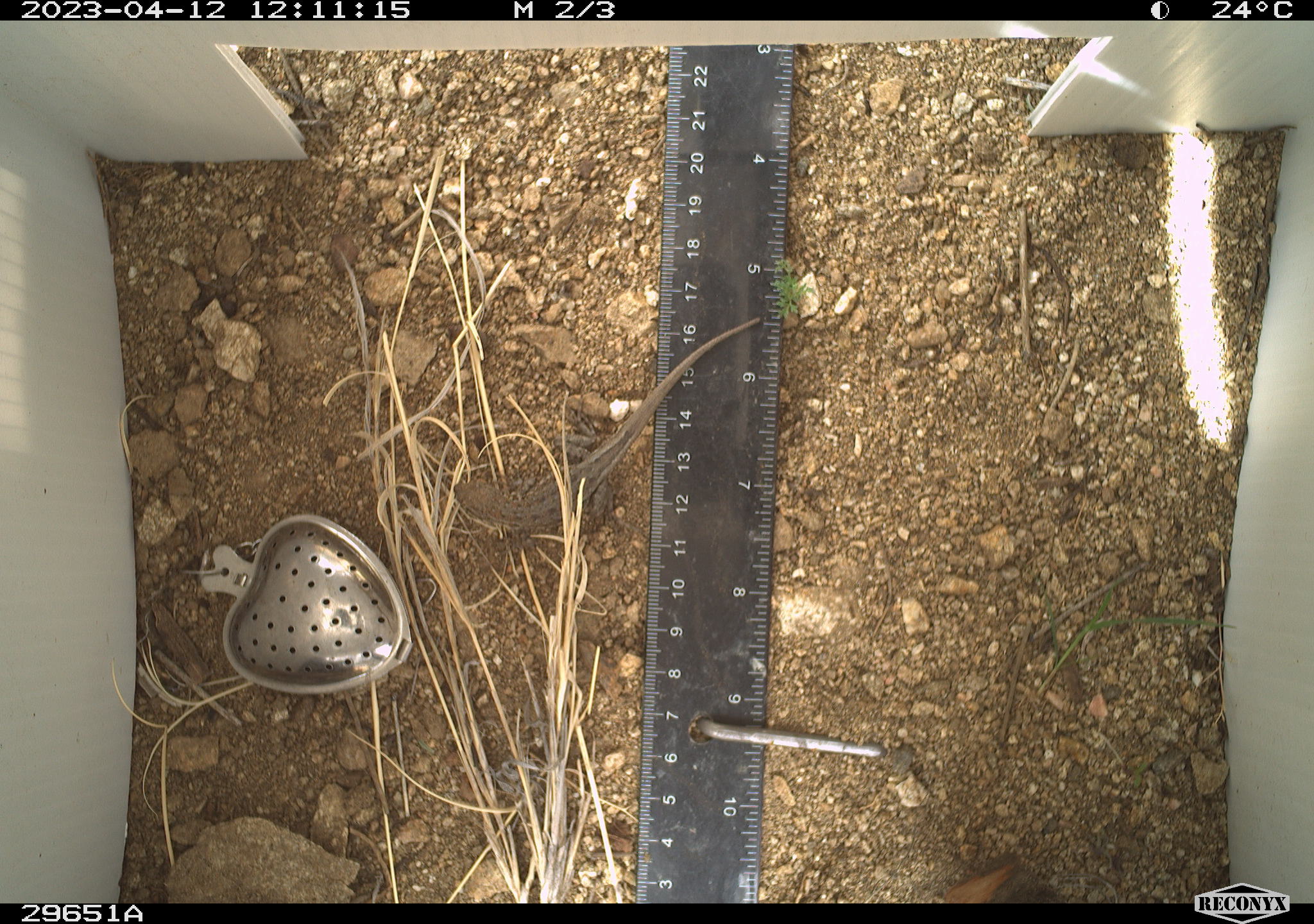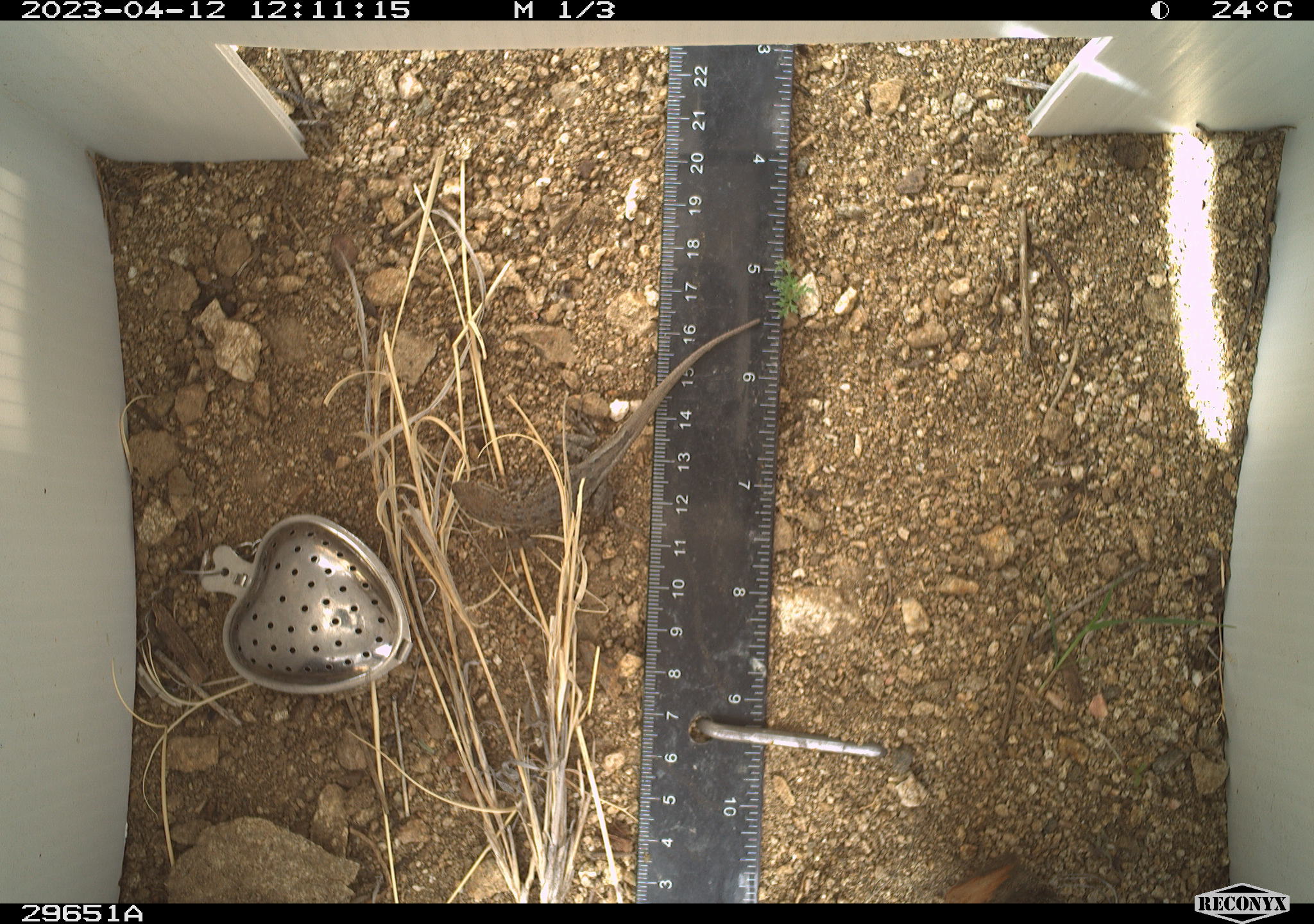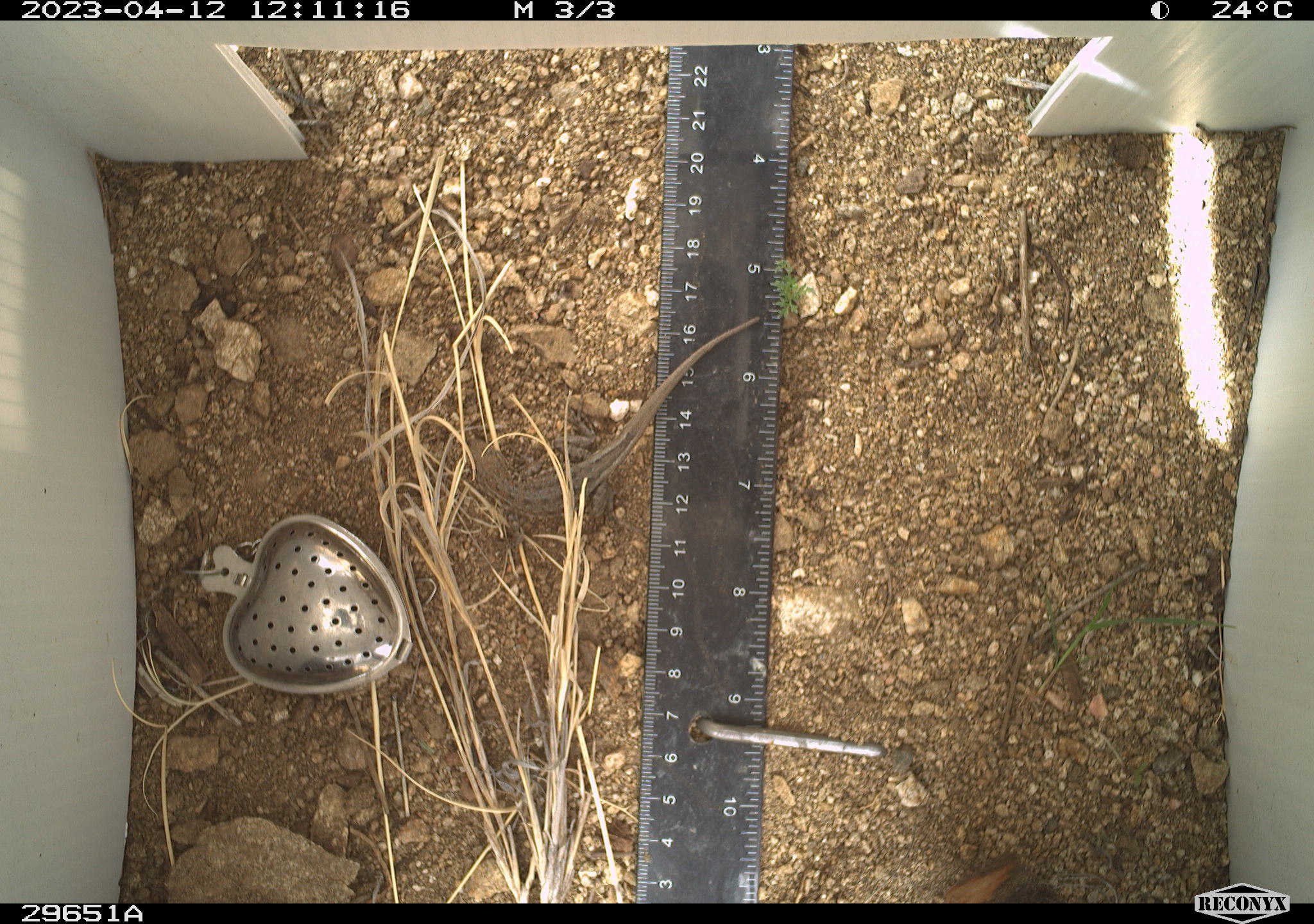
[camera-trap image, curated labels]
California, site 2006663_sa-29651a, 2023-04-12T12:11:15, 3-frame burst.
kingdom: Animalia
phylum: Chordata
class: Reptilia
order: Squamata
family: Phrynosomatidae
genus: Sceloporus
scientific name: Sceloporus graciosus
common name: common sagebrush lizard